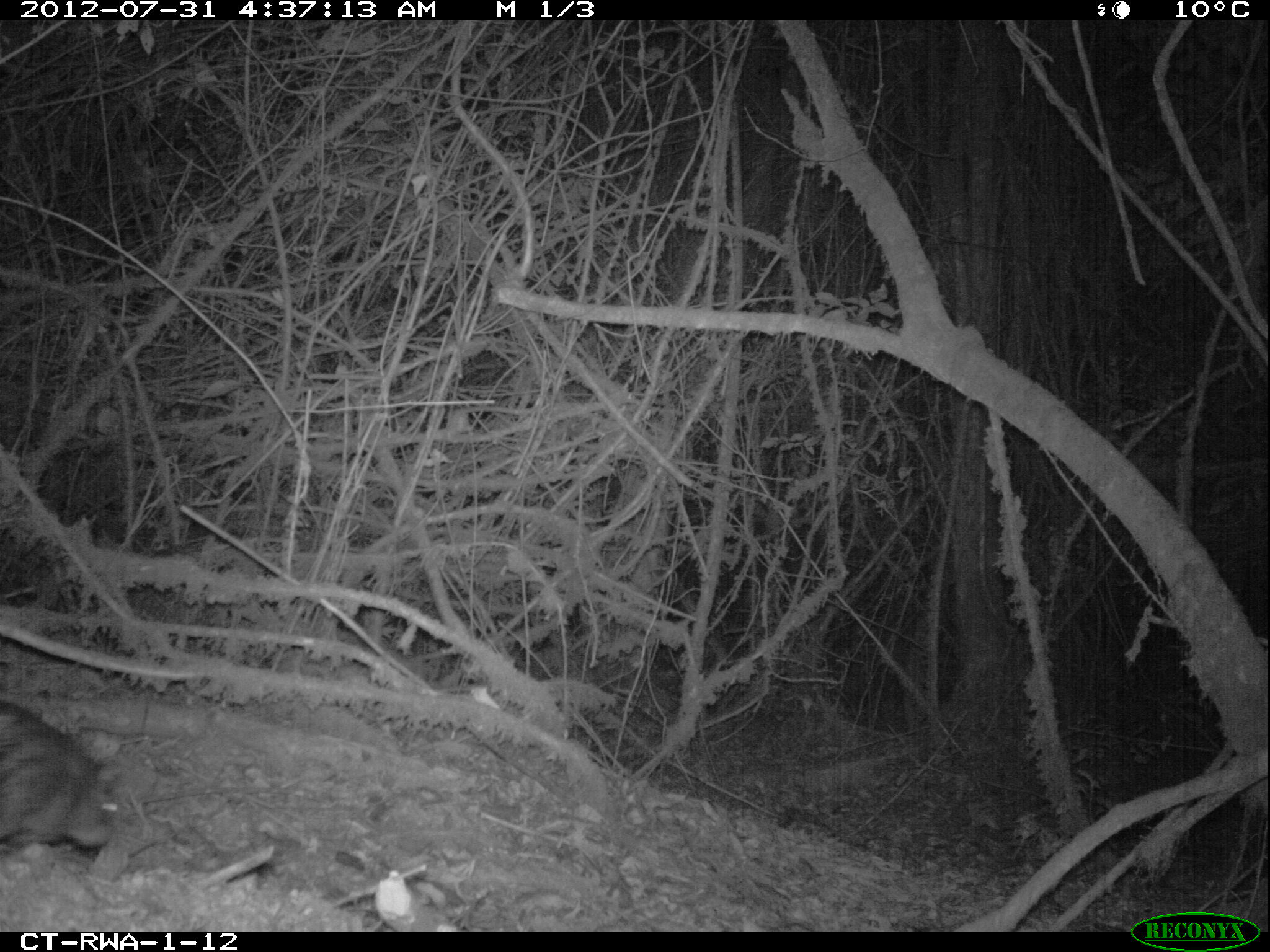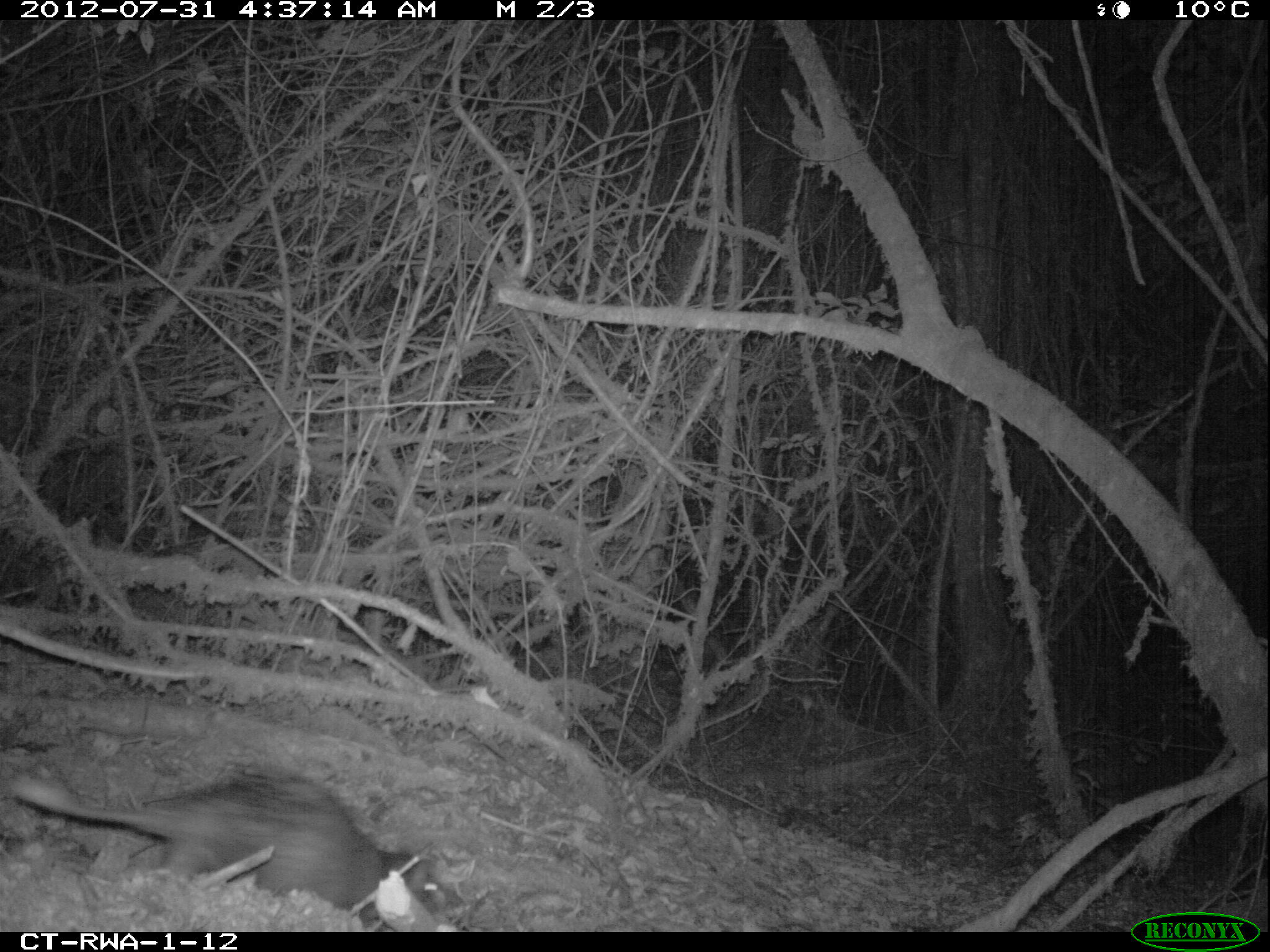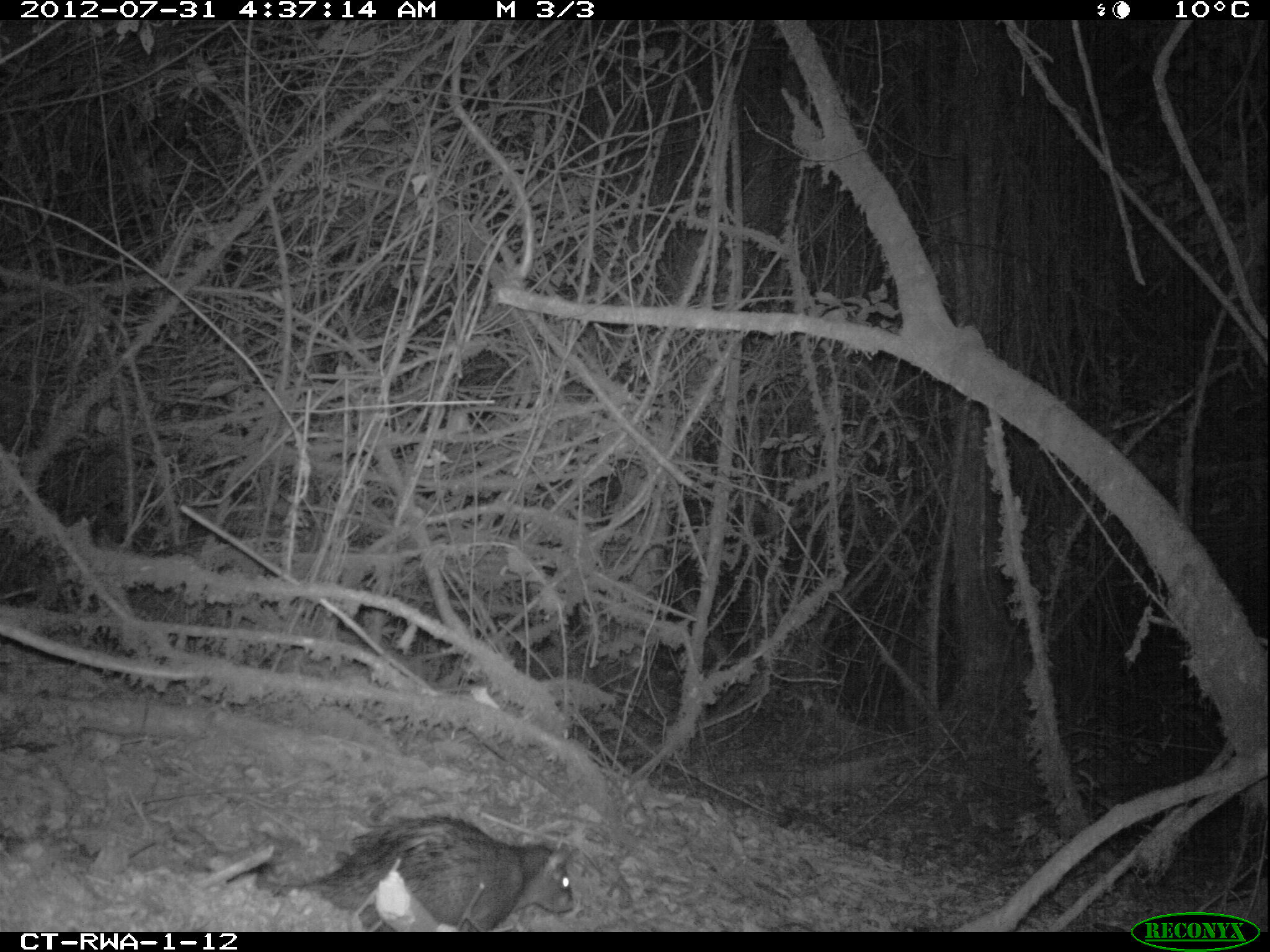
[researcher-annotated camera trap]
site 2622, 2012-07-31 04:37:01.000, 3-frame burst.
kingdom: Animalia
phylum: Chordata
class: Mammalia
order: Rodentia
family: Hystricidae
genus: Atherurus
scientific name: Atherurus africanus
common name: african brush-tailed porcupine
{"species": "Atherurus africanus (african brush-tailed porcupine)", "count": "1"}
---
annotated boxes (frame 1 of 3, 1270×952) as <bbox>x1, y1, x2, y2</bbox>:
atherurus africanus: <bbox>0, 699, 121, 858</bbox>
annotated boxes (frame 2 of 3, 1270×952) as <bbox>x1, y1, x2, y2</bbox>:
atherurus africanus: <bbox>9, 764, 444, 929</bbox>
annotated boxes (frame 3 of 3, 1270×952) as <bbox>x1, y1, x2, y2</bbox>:
atherurus africanus: <bbox>250, 813, 573, 931</bbox>